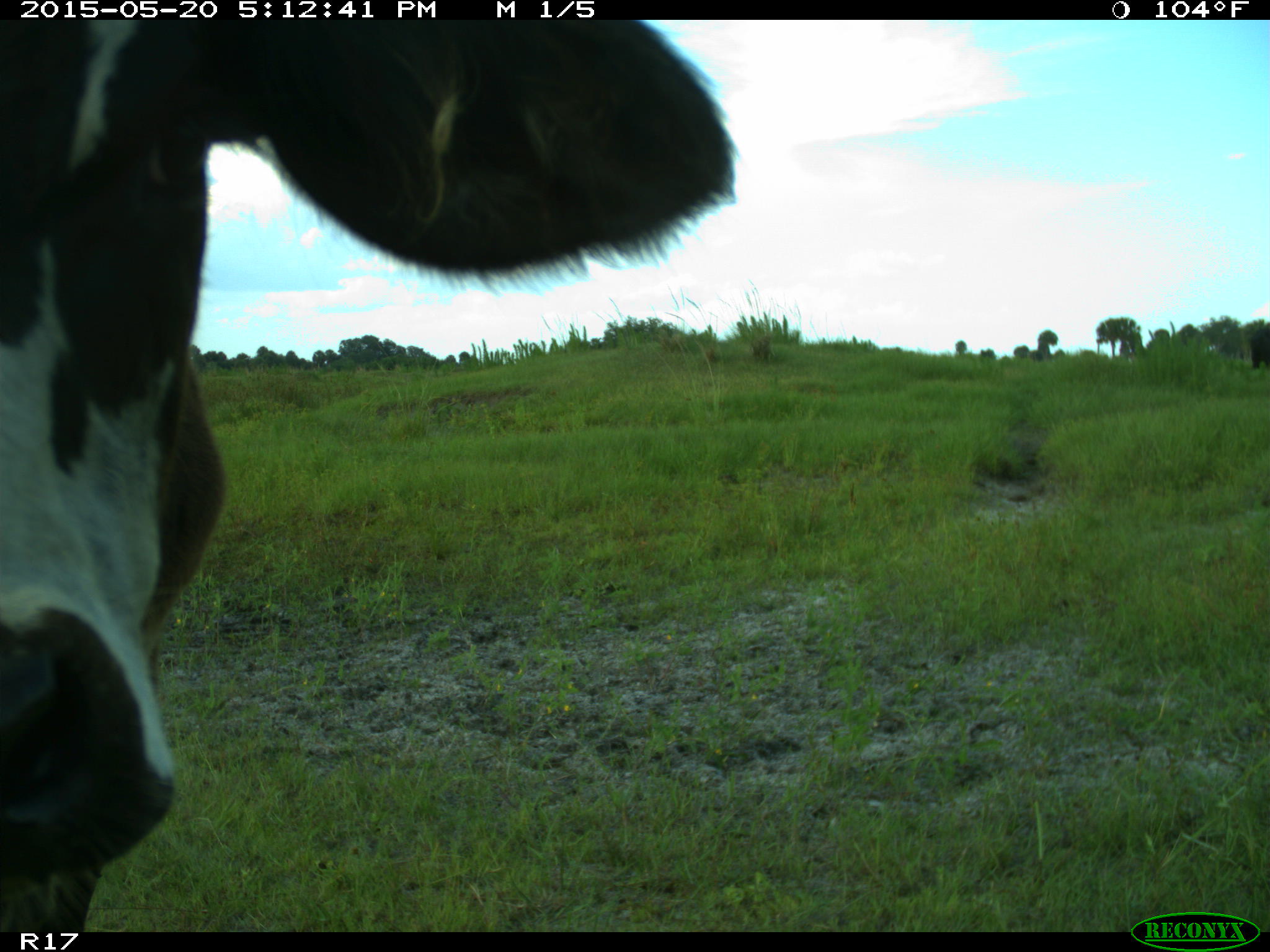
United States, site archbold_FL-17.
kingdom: Animalia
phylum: Chordata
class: Mammalia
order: Artiodactyla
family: Bovidae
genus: Bos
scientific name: Bos taurus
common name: domestic cow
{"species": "Bos taurus (domestic cow)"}